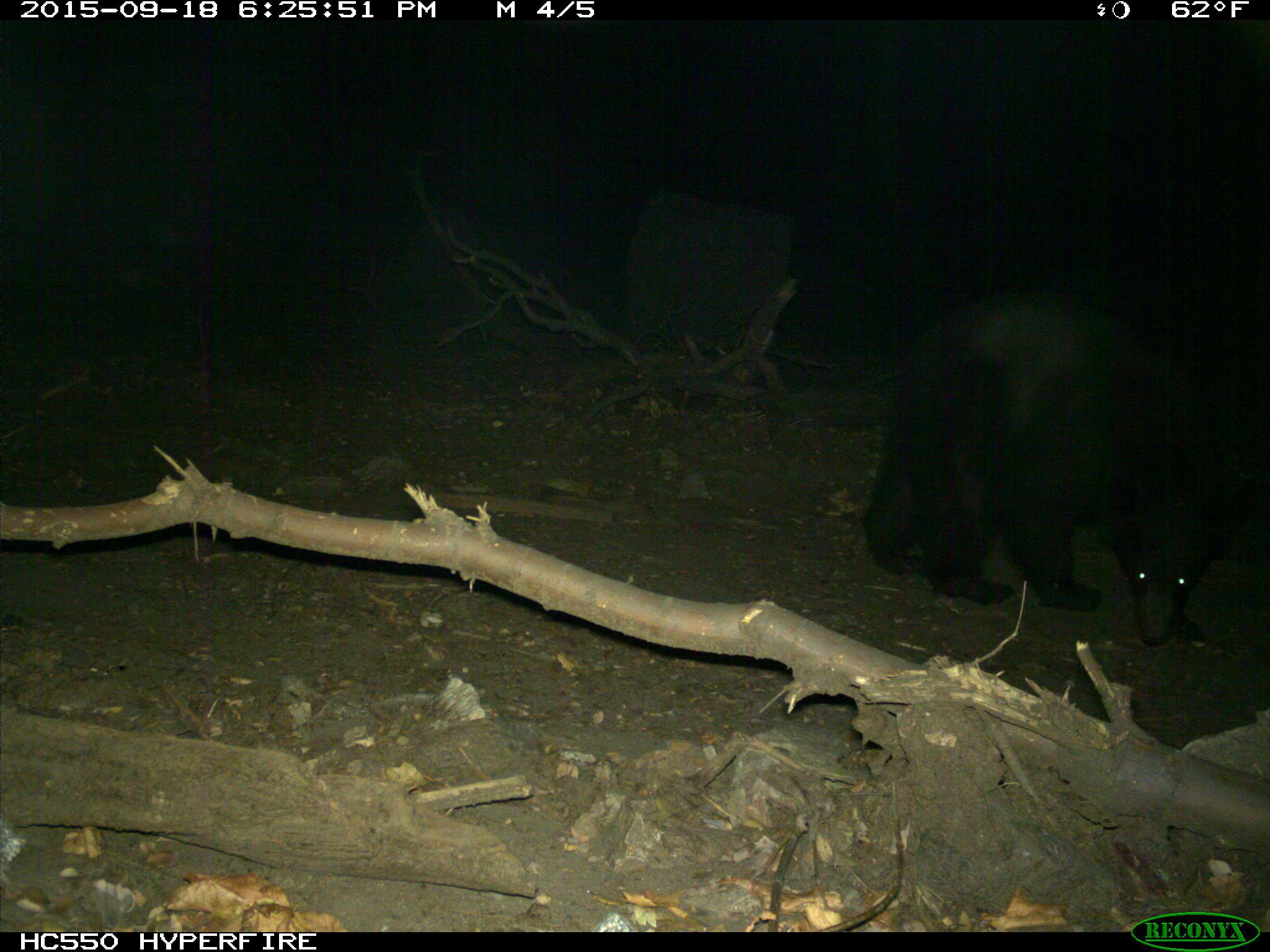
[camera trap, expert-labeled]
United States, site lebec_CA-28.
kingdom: Animalia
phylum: Chordata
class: Mammalia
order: Carnivora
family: Ursidae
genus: Ursus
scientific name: Ursus americanus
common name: american black bear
Ursus americanus (american black bear).